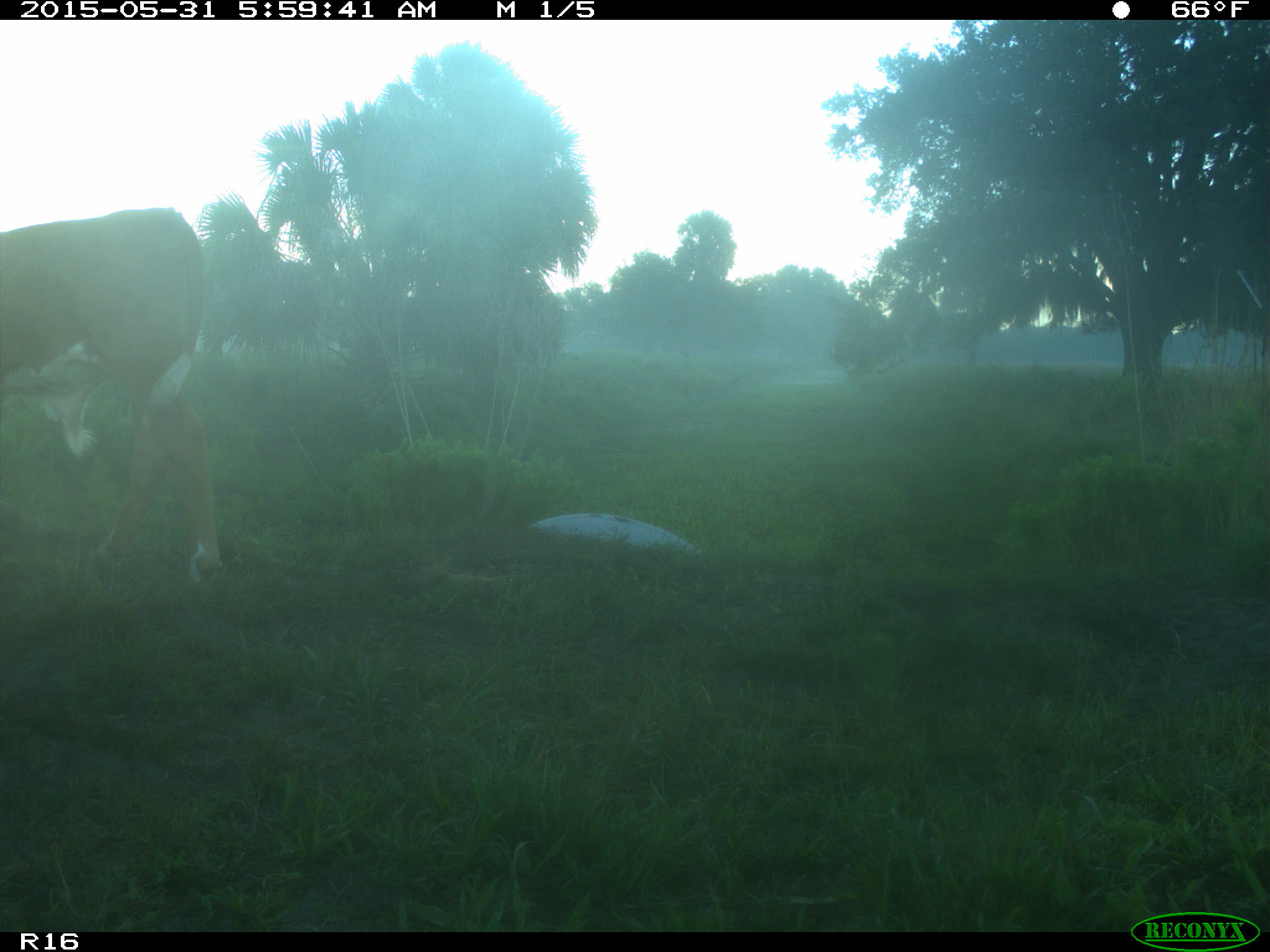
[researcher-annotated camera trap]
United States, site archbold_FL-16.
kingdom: Animalia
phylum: Chordata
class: Mammalia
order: Artiodactyla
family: Bovidae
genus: Bos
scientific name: Bos taurus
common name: domestic cow